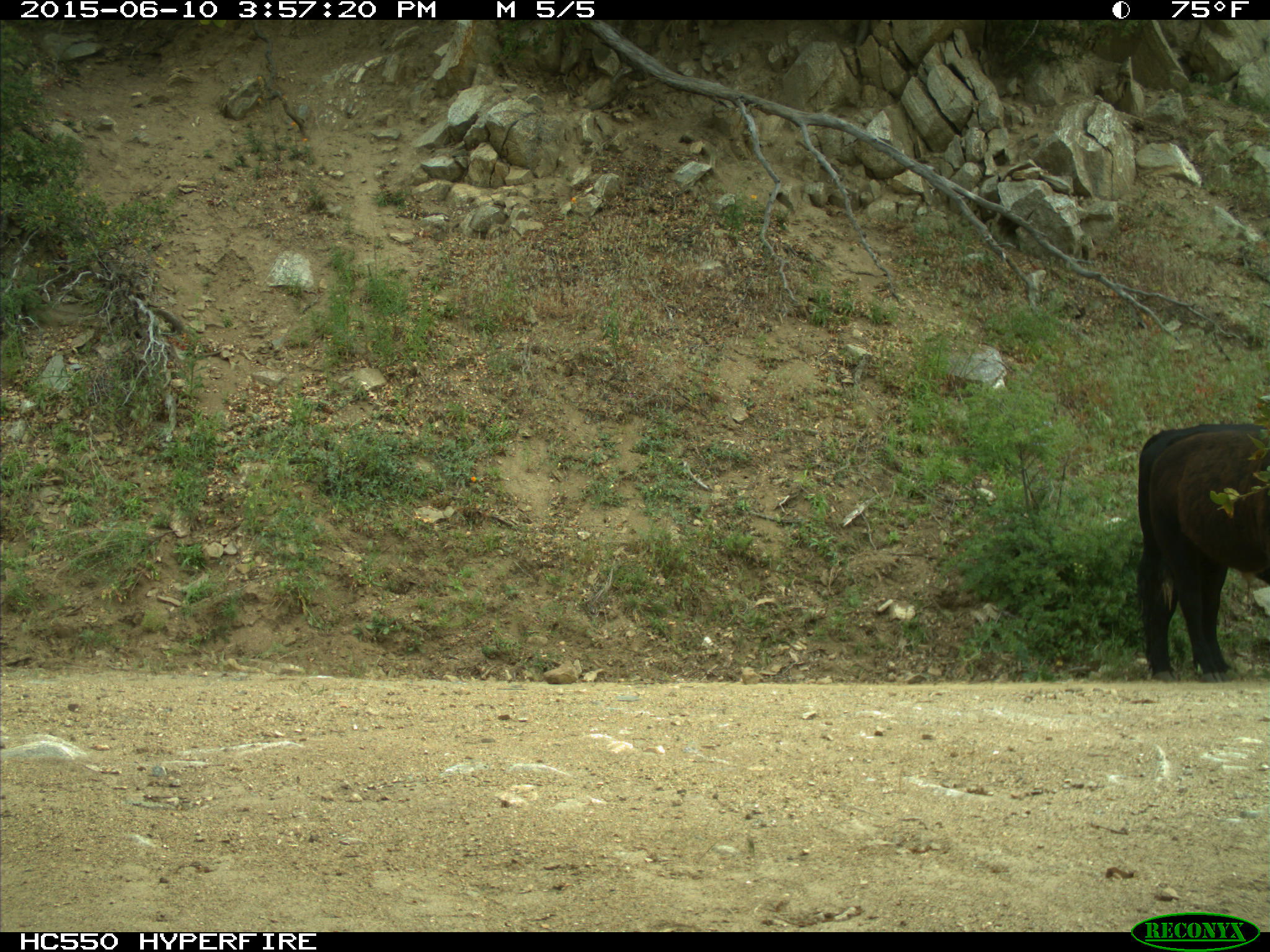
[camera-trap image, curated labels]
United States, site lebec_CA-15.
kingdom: Animalia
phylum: Chordata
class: Mammalia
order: Artiodactyla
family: Bovidae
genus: Bos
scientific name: Bos taurus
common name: domestic cow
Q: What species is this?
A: Bos taurus (domestic cow).